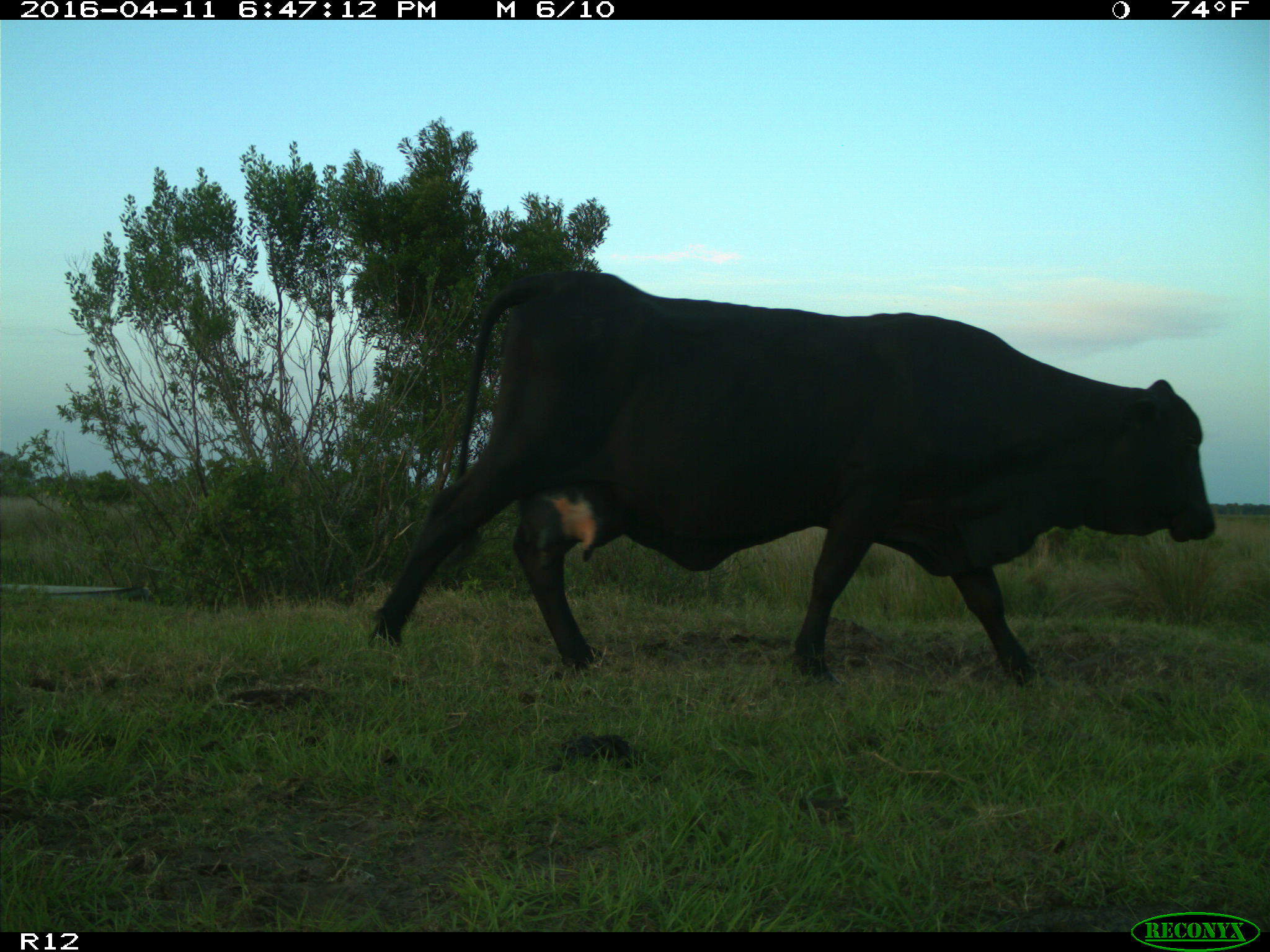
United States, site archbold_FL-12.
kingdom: Animalia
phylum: Chordata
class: Mammalia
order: Artiodactyla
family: Bovidae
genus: Bos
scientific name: Bos taurus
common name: domestic cow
Bos taurus (domestic cow).